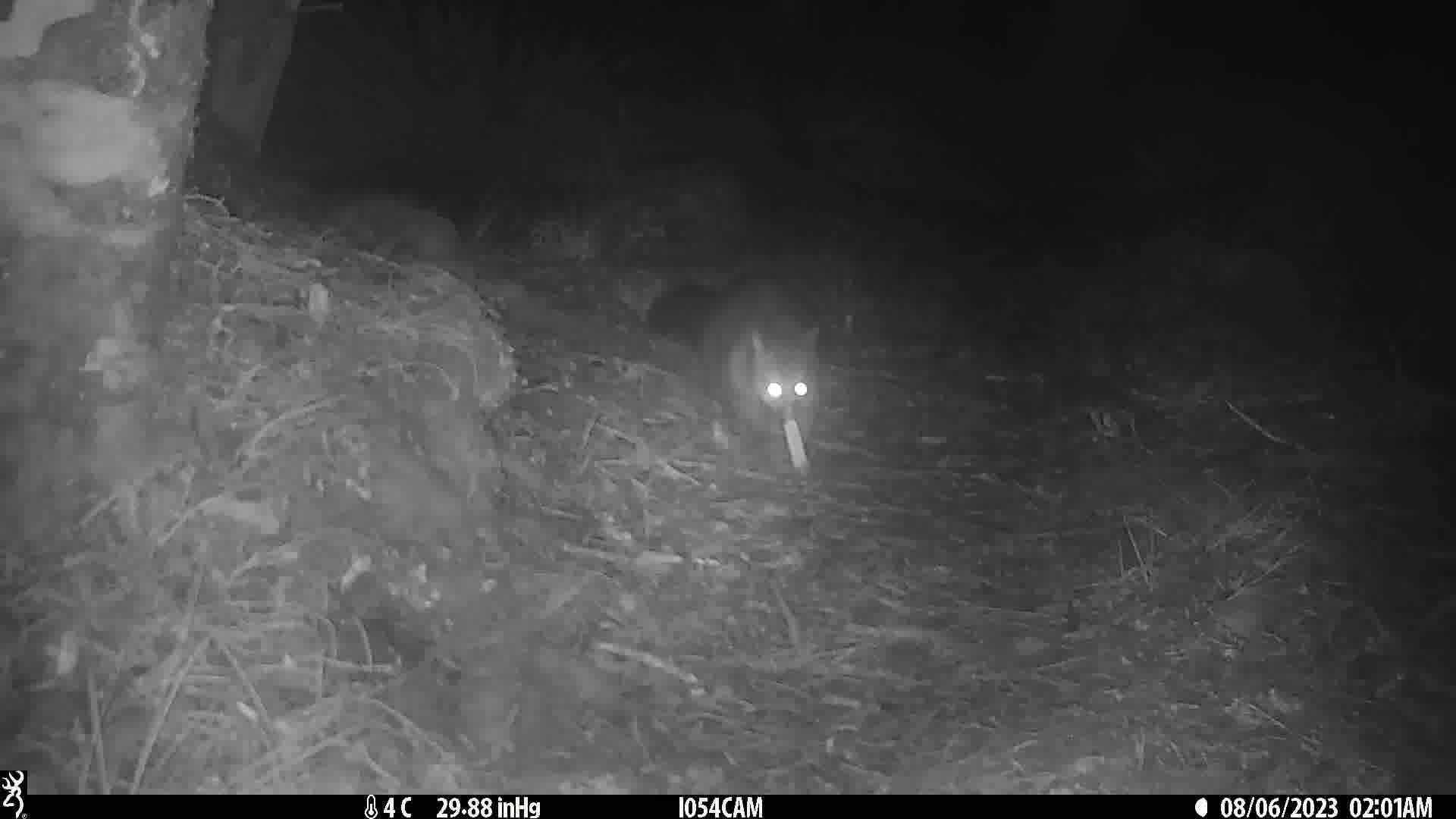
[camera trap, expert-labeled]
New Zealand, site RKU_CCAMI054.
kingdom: Animalia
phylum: Chordata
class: Mammalia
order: Diprotodontia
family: Phalangeridae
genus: Trichosurus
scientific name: Trichosurus vulpecula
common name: common brushtail possum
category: possum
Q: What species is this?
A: Possum (common brushtail possum) (Trichosurus vulpecula).